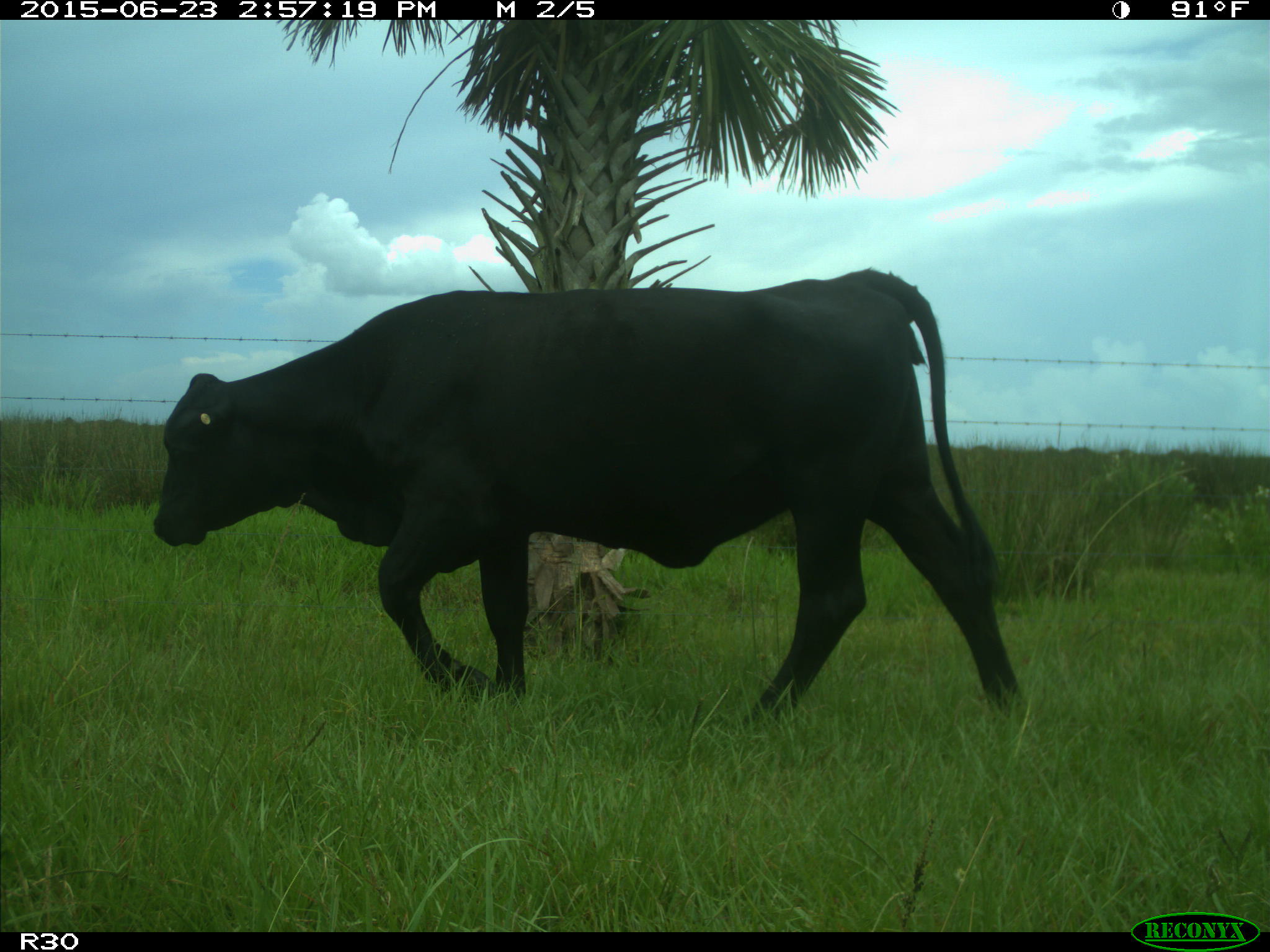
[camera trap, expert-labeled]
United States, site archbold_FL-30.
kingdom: Animalia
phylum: Chordata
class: Mammalia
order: Artiodactyla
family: Bovidae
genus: Bos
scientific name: Bos taurus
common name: domestic cow